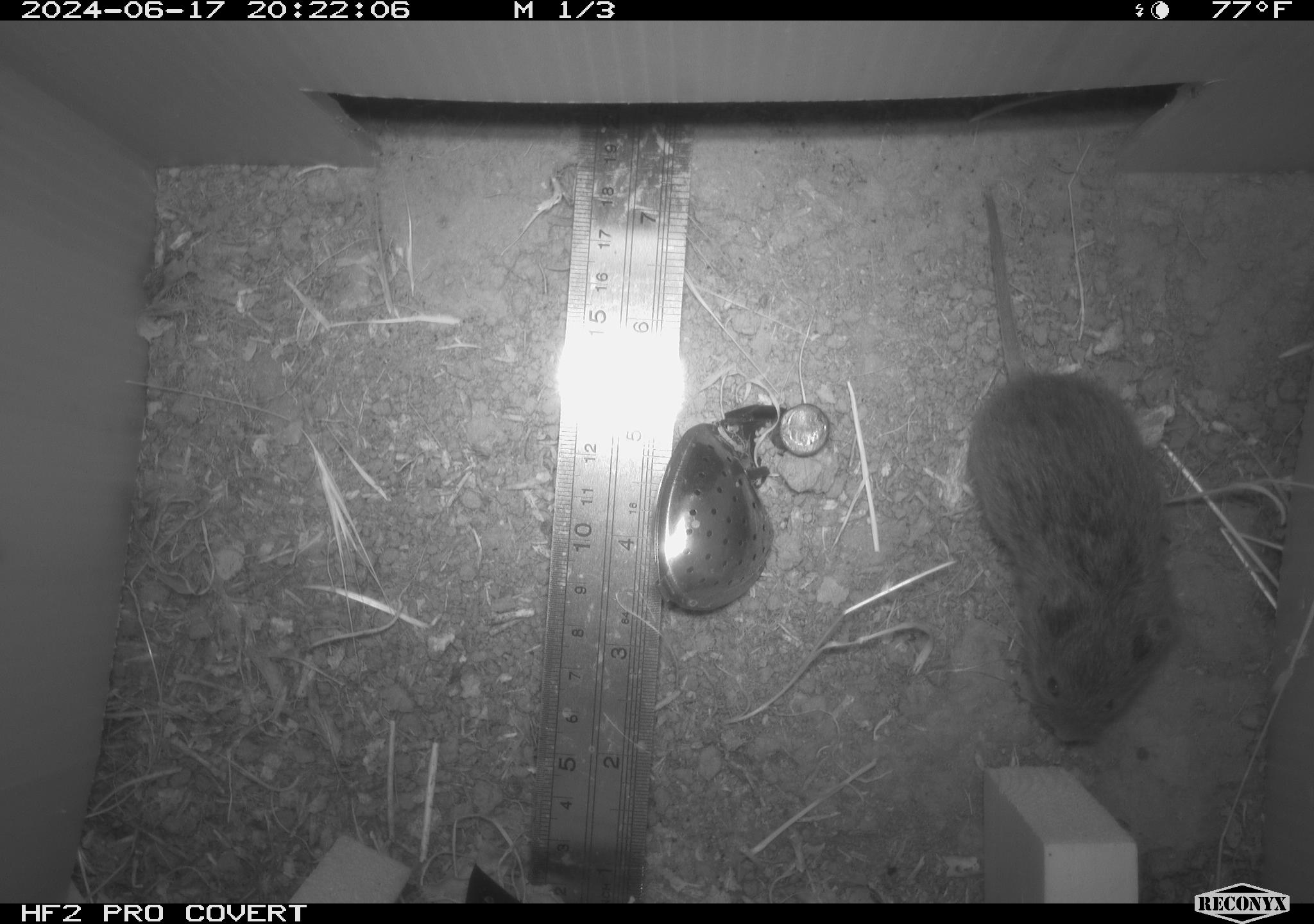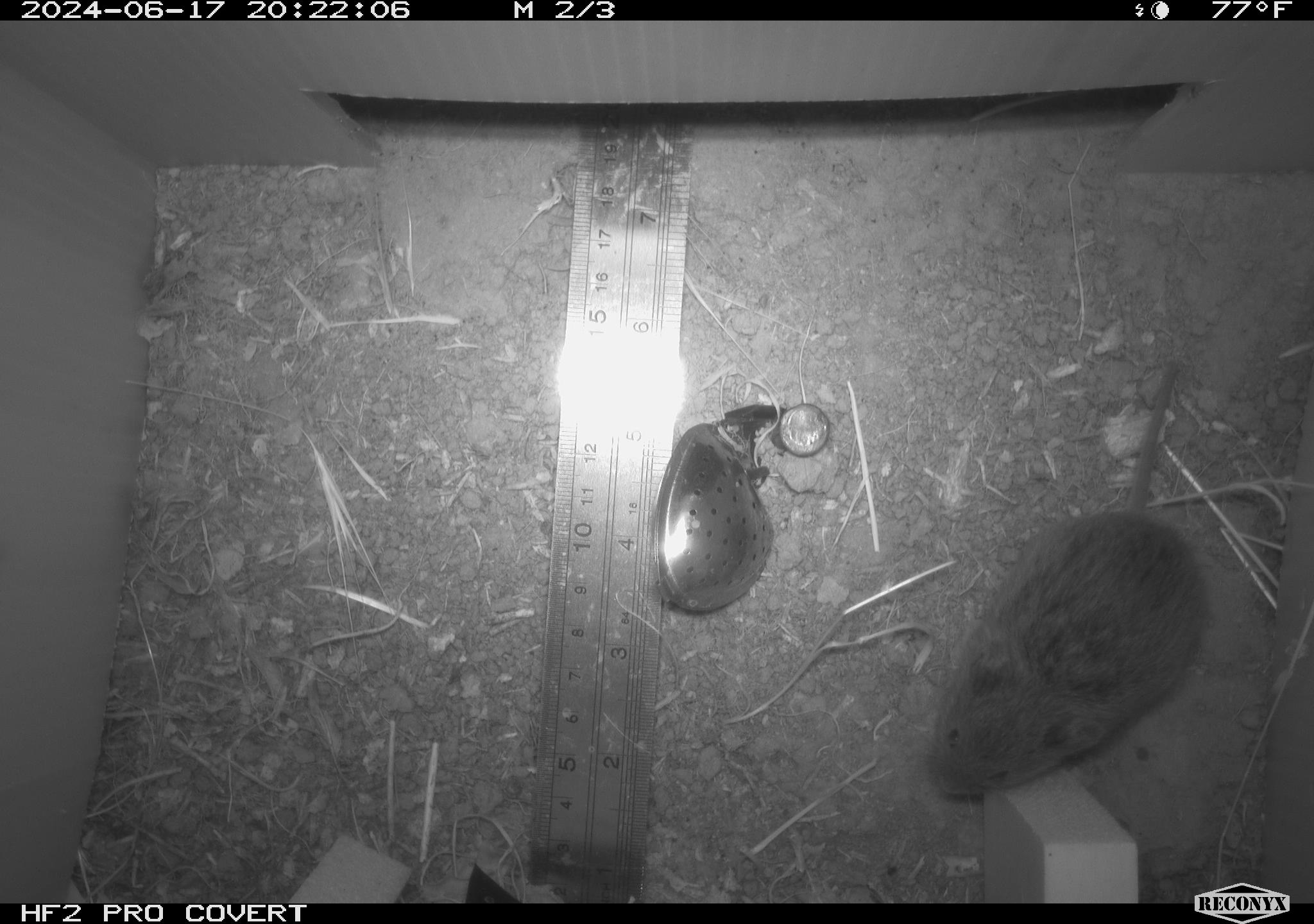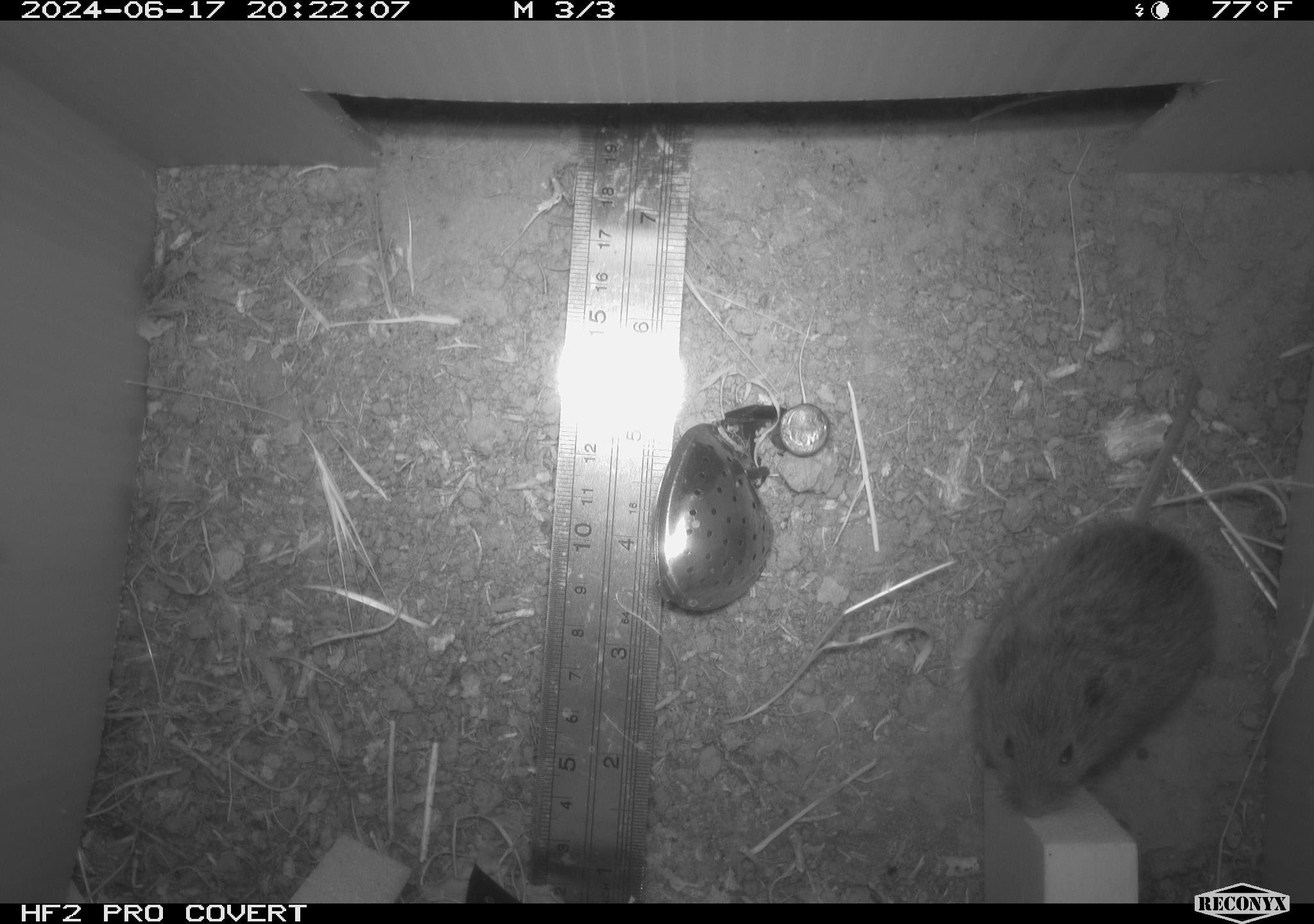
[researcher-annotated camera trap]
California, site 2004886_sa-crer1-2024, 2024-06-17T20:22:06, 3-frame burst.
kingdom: Animalia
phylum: Chordata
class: Mammalia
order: Rodentia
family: Cricetidae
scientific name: Arvicolinae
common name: voles, lemmings, and muskrats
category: arvicolinae subfamily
Arvicolinae subfamily (voles, lemmings, and muskrats) (Arvicolinae).